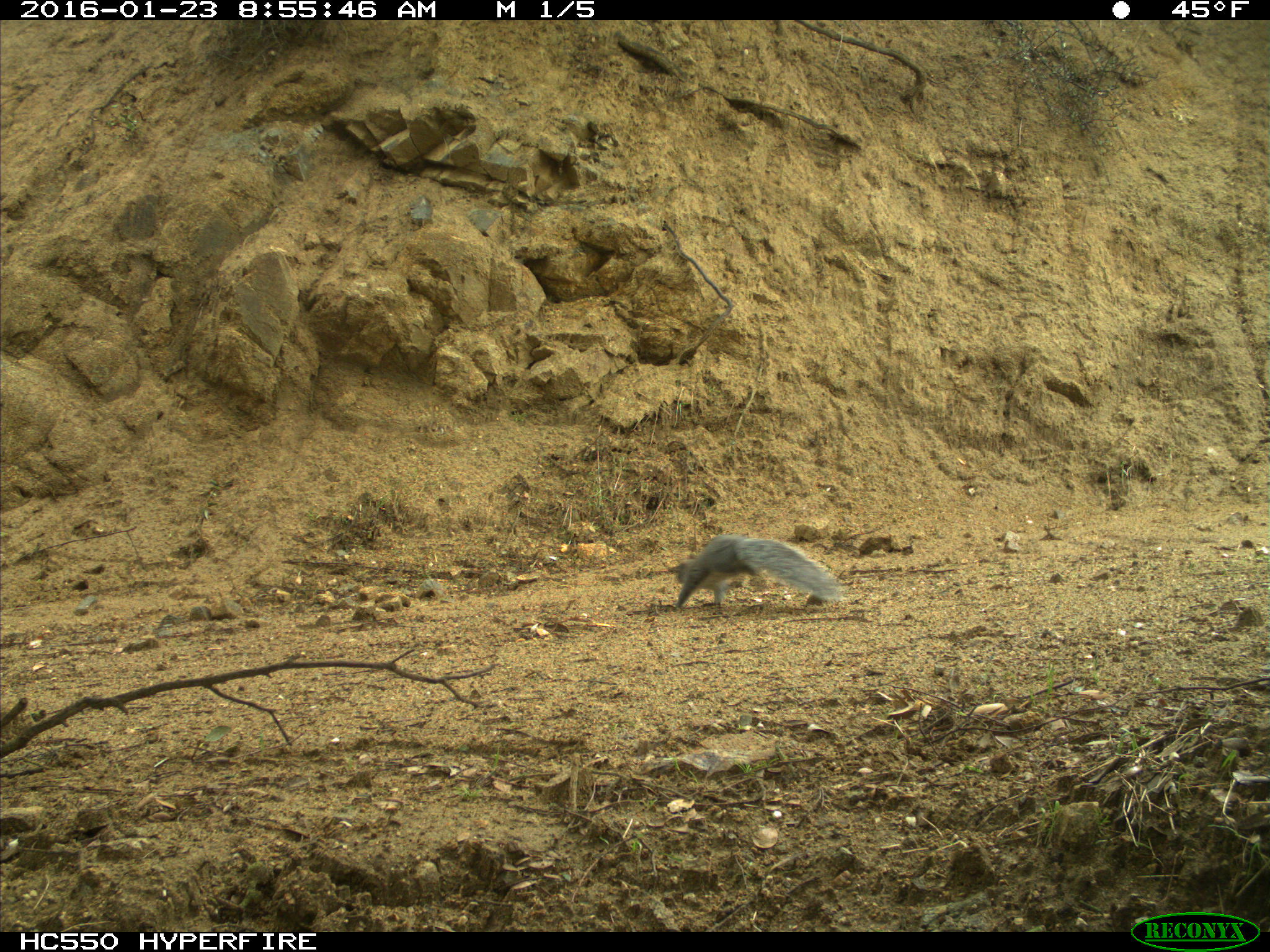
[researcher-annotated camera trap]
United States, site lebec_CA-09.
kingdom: Animalia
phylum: Chordata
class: Mammalia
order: Rodentia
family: Sciuridae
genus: Sciurus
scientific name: Sciurus carolinensis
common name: eastern gray squirrel